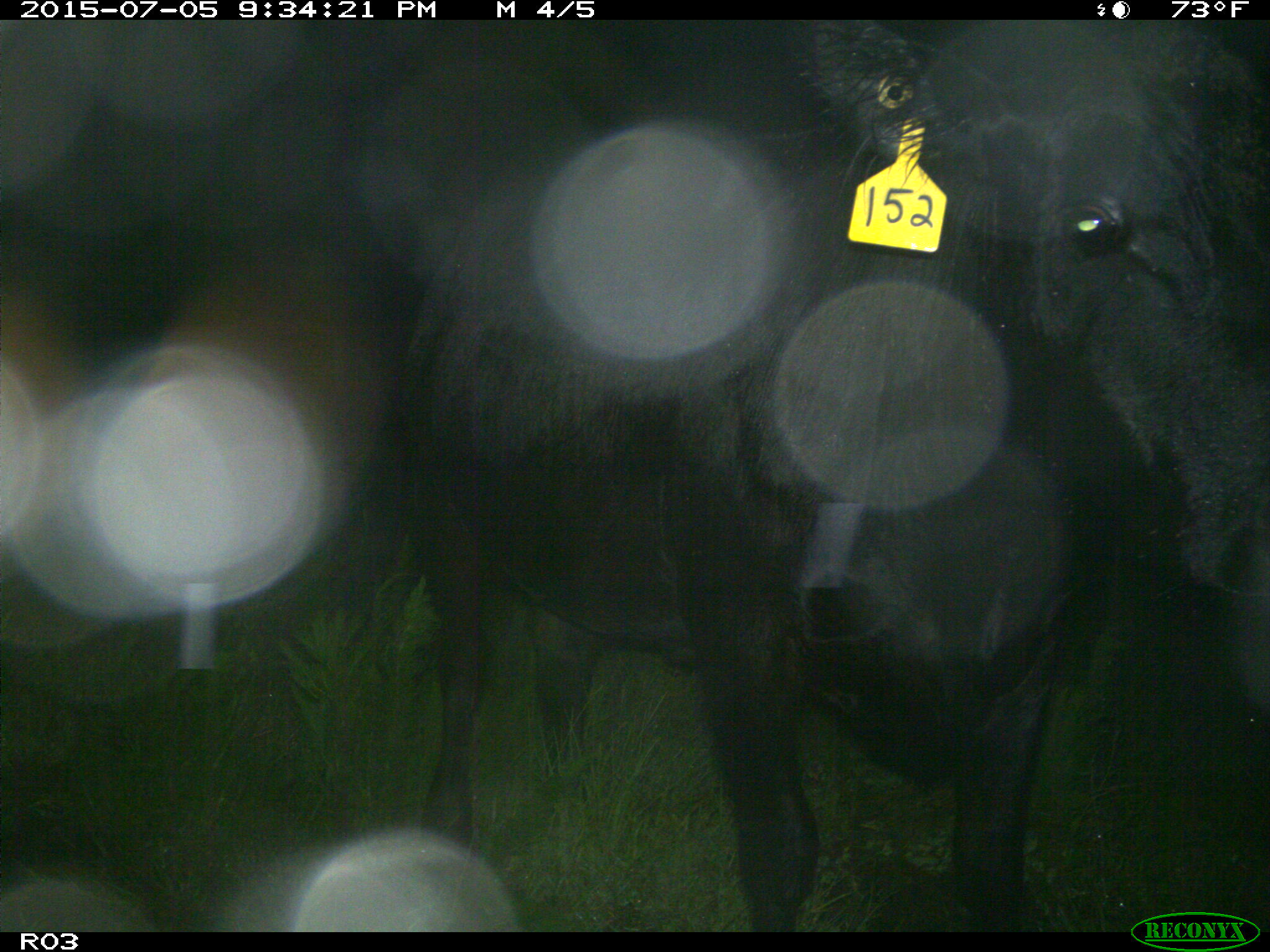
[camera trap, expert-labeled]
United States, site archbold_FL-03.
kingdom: Animalia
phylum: Chordata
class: Mammalia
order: Artiodactyla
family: Bovidae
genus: Bos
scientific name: Bos taurus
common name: domestic cow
Bos taurus (domestic cow).